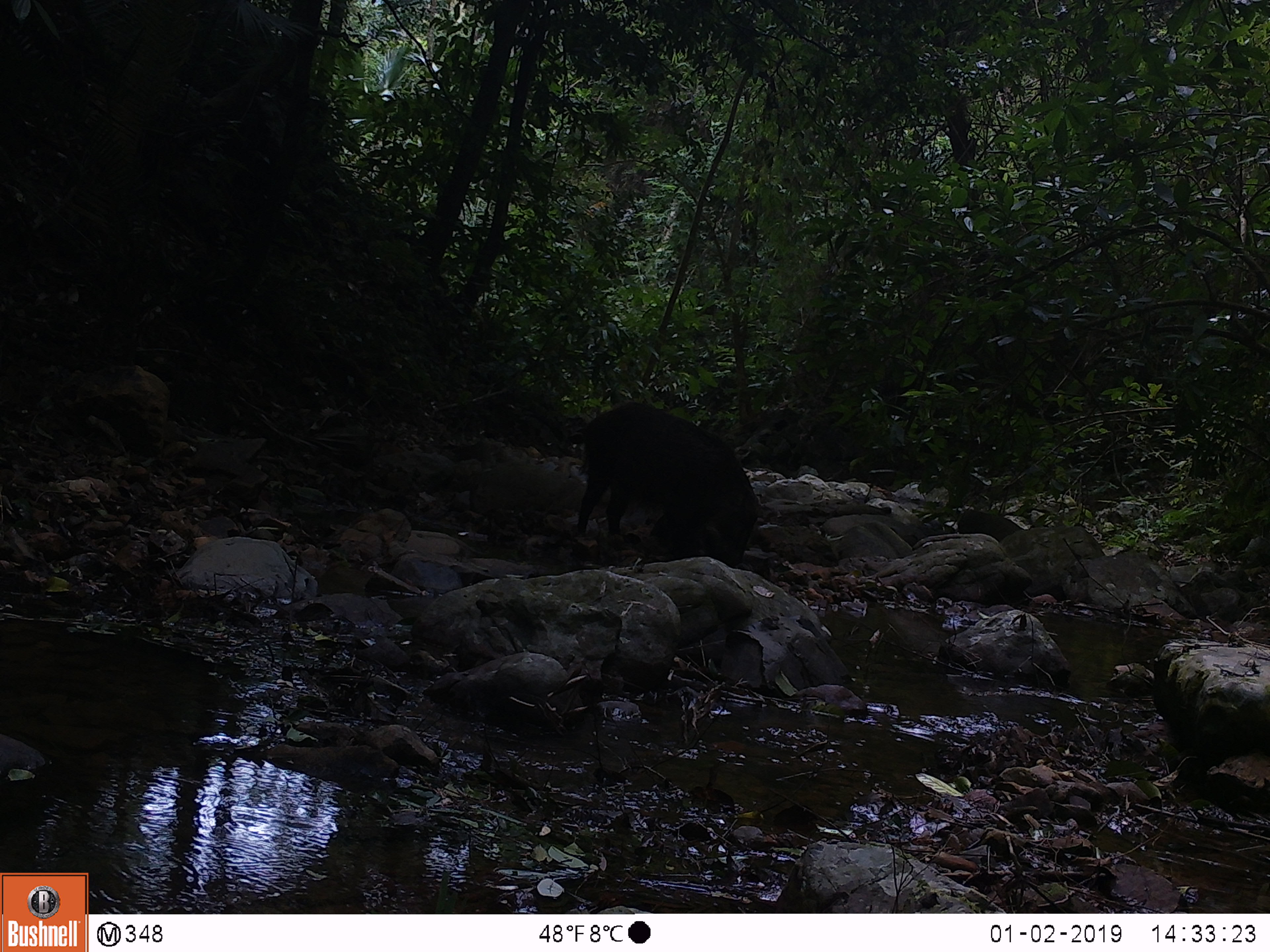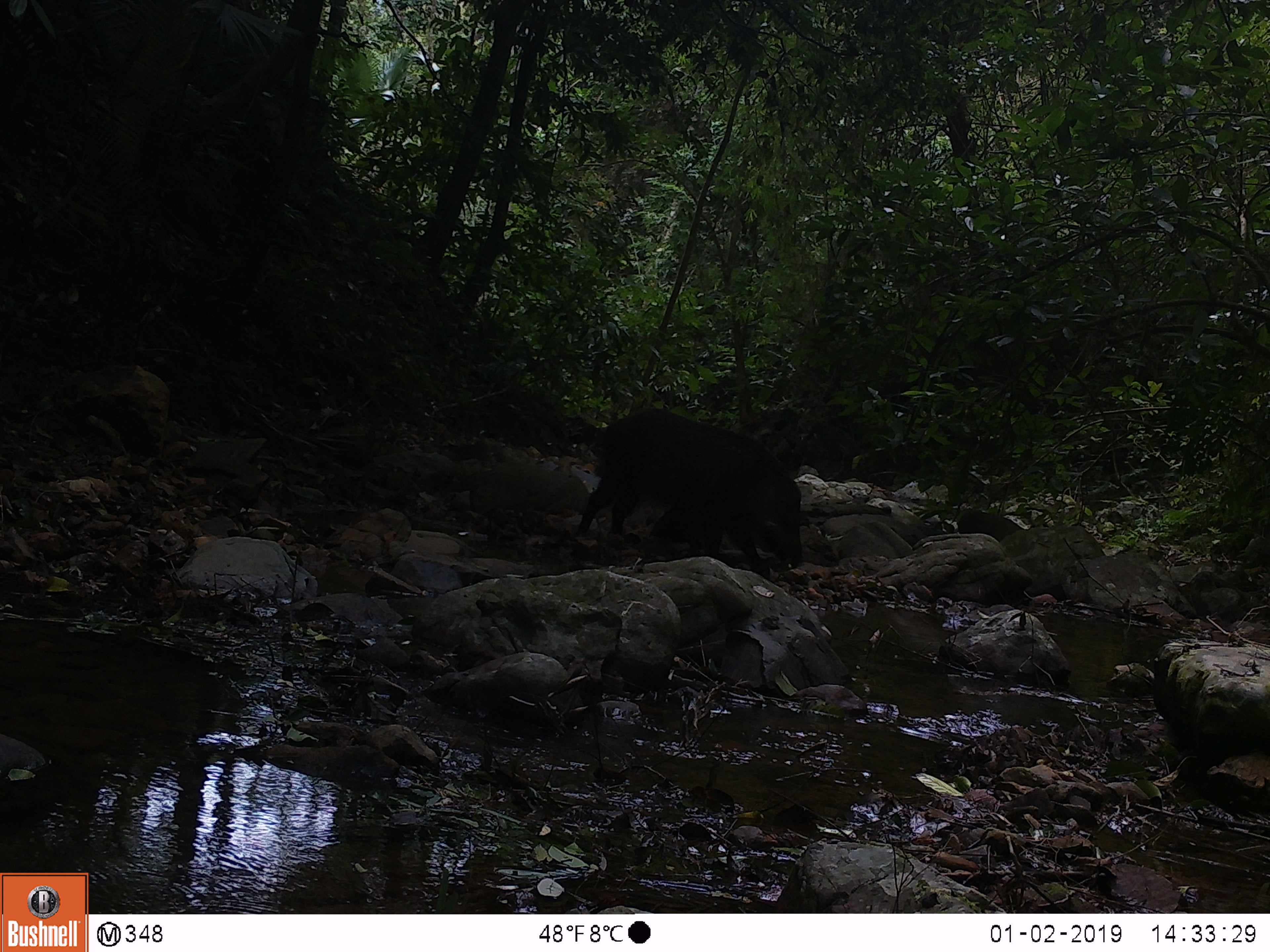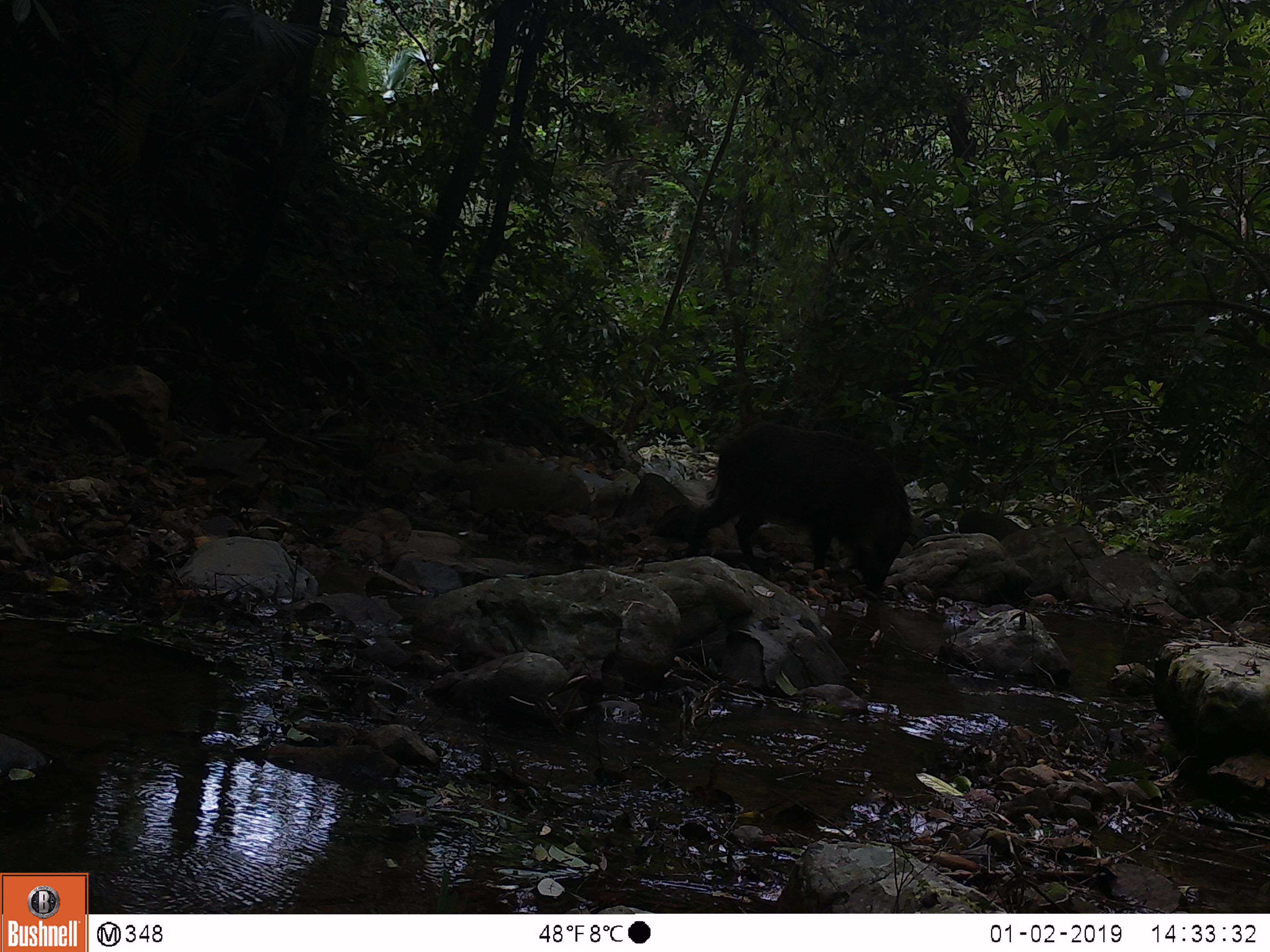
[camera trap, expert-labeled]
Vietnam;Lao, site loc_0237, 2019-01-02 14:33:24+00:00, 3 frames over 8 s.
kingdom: Animalia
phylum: Chordata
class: Mammalia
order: Artiodactyla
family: Suidae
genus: Sus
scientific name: Sus scrofa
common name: eurasian wild pig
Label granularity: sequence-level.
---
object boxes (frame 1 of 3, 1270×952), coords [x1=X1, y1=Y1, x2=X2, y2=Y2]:
eurasian wild pig: [x1=575, y1=401, x2=761, y2=567]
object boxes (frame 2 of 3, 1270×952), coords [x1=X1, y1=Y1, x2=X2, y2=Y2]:
eurasian wild pig: [x1=577, y1=407, x2=804, y2=567]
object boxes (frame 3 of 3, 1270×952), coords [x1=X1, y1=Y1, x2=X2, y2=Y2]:
eurasian wild pig: [x1=684, y1=421, x2=912, y2=594]